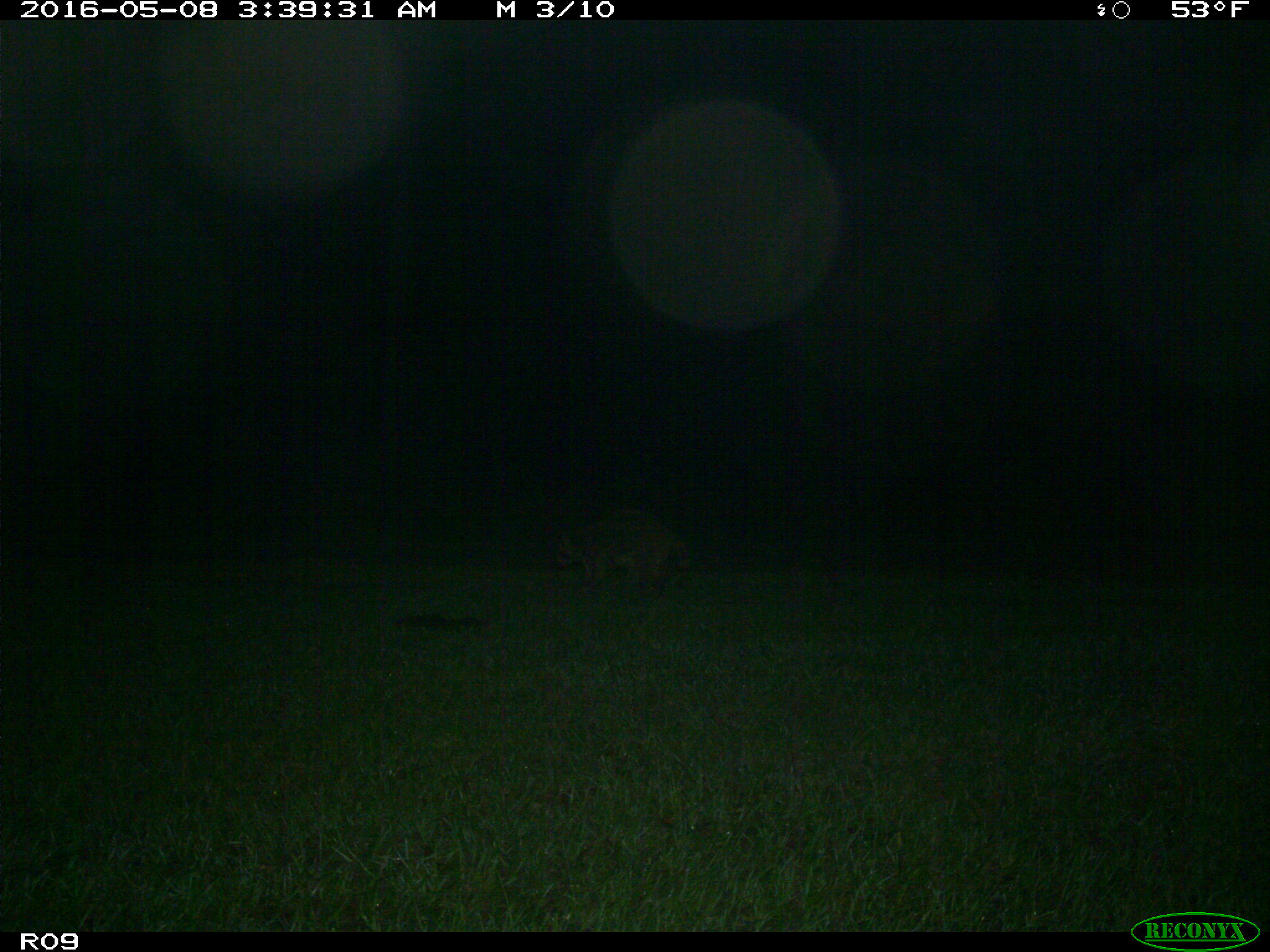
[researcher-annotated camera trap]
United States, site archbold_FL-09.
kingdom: Animalia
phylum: Chordata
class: Mammalia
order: Carnivora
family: Procyonidae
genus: Procyon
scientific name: Procyon lotor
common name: common raccoon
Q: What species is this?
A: Procyon lotor (common raccoon).